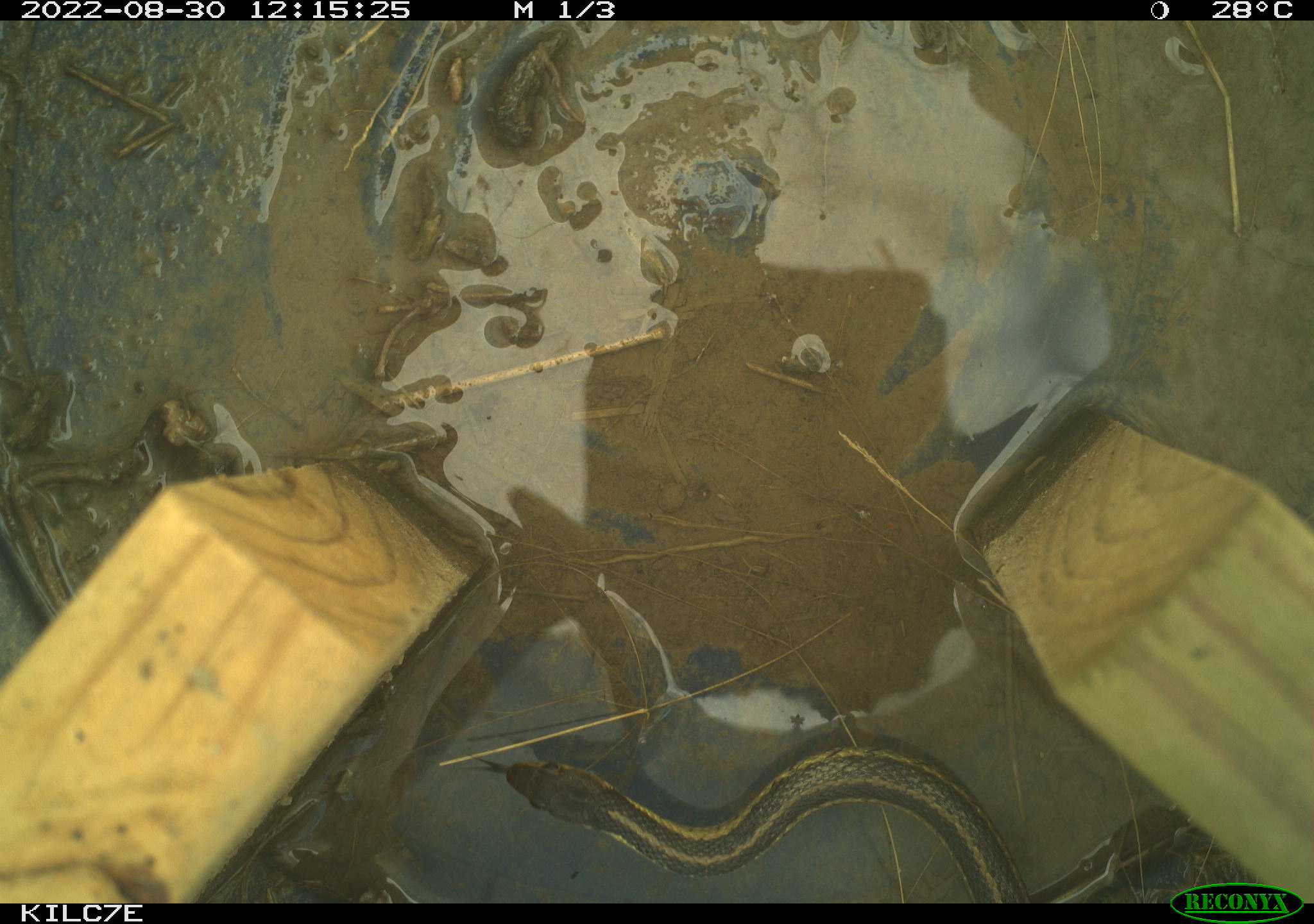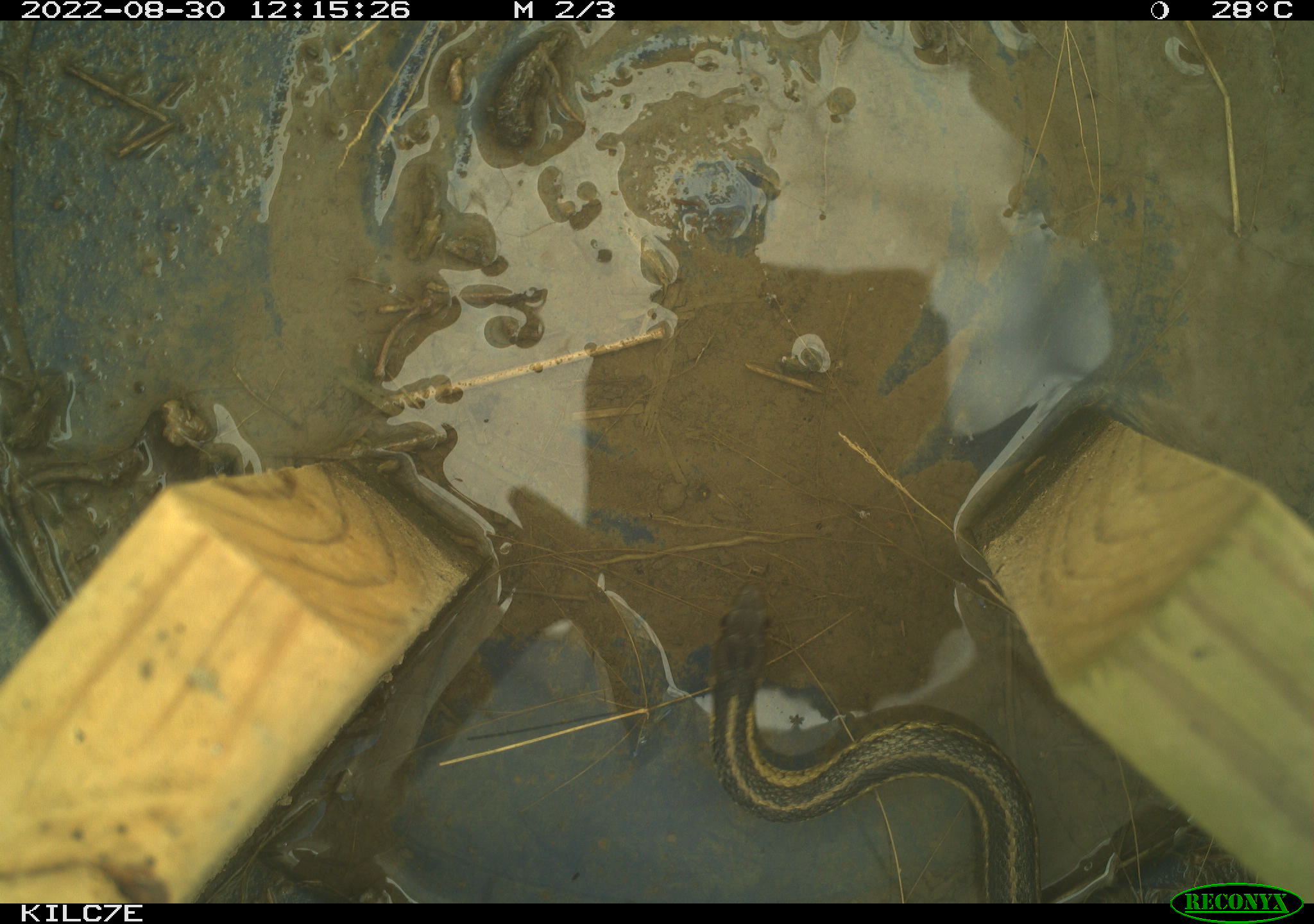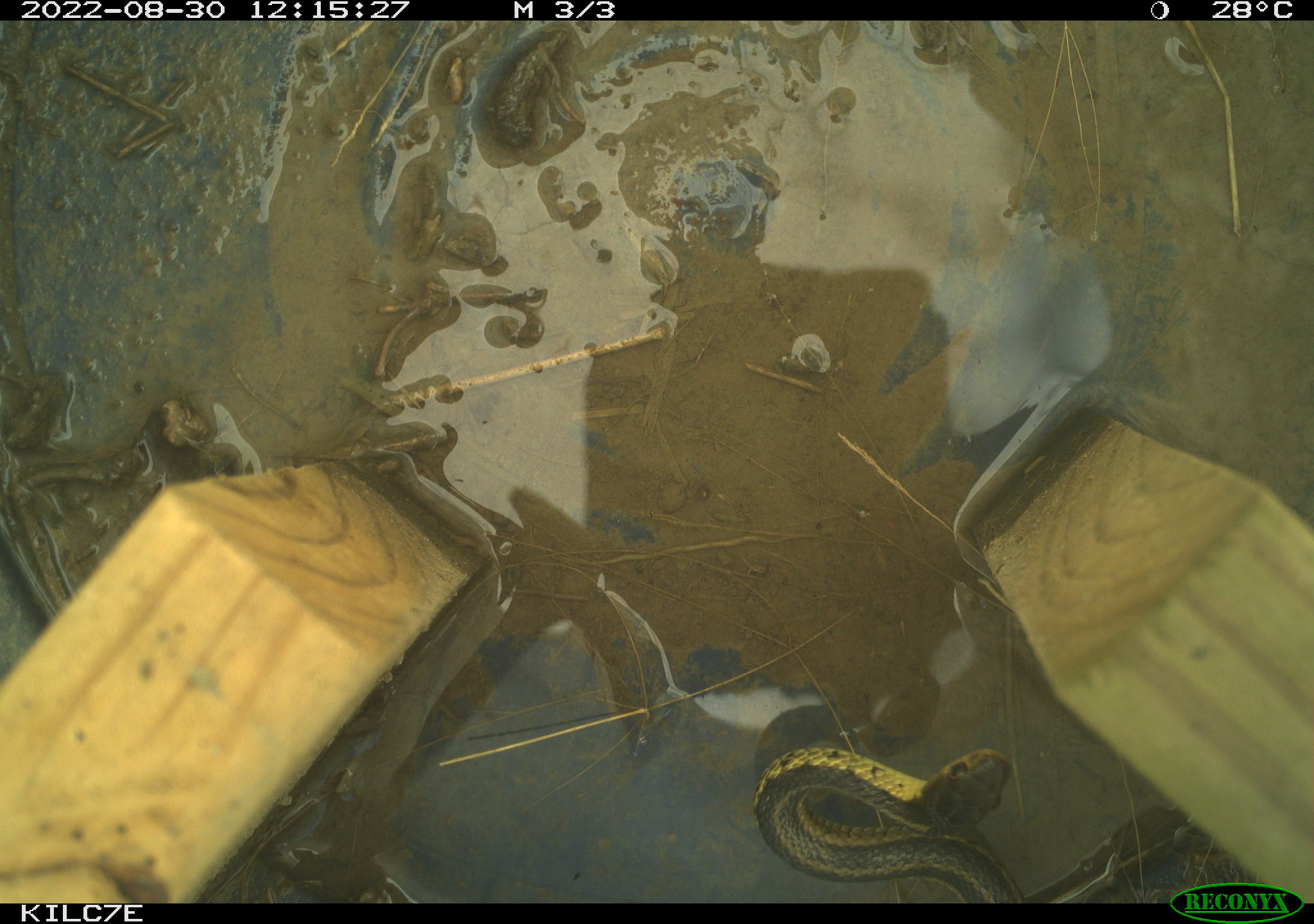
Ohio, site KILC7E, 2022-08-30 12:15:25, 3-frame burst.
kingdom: Animalia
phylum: Chordata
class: Reptilia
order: Squamata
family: Colubridae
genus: Thamnophis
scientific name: Thamnophis sirtalis sirtalis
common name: eastern gartersnake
Eastern gartersnake (Thamnophis sirtalis sirtalis).